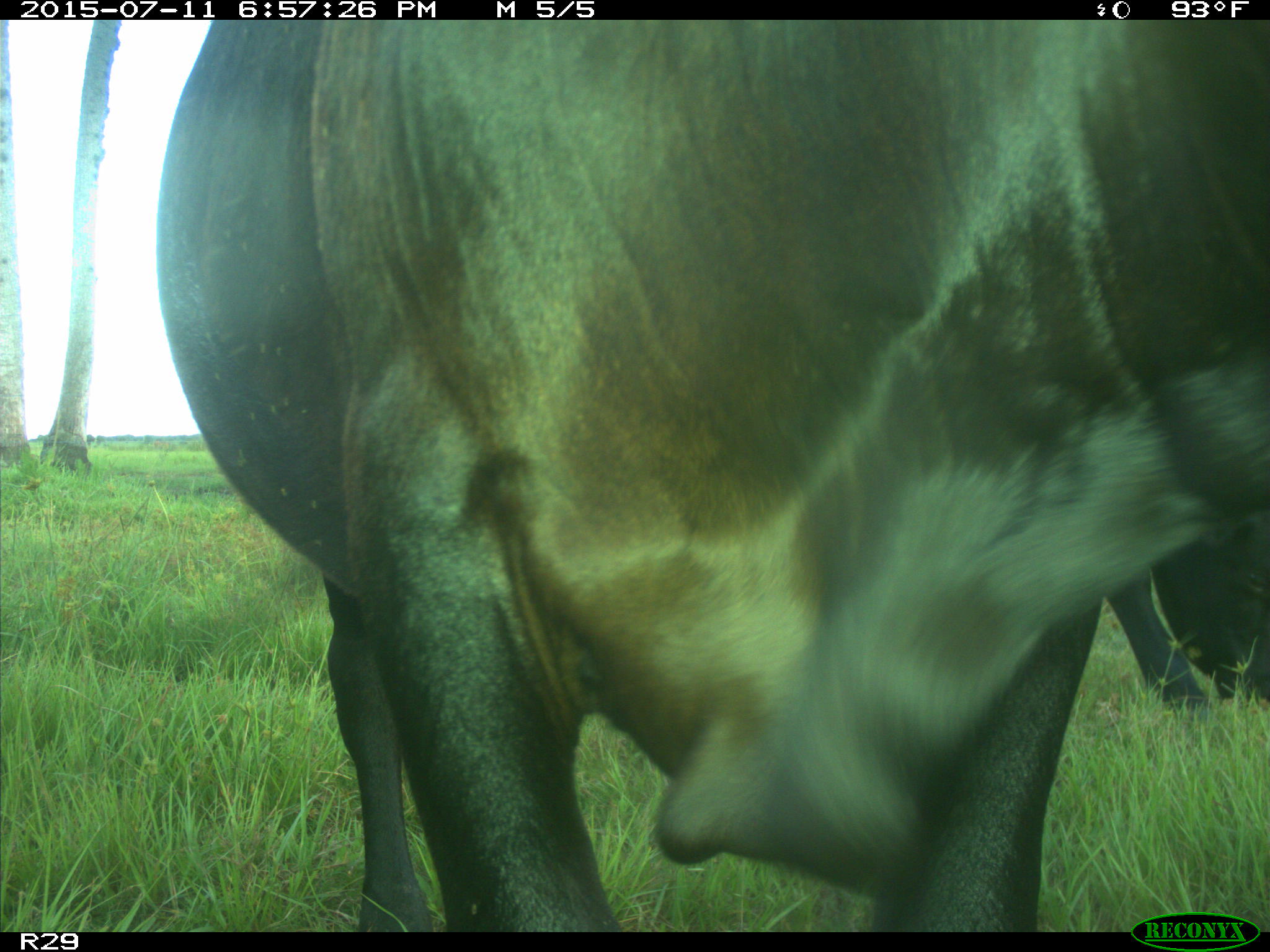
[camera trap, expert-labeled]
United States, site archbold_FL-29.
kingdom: Animalia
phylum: Chordata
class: Mammalia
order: Artiodactyla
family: Bovidae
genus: Bos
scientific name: Bos taurus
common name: domestic cow